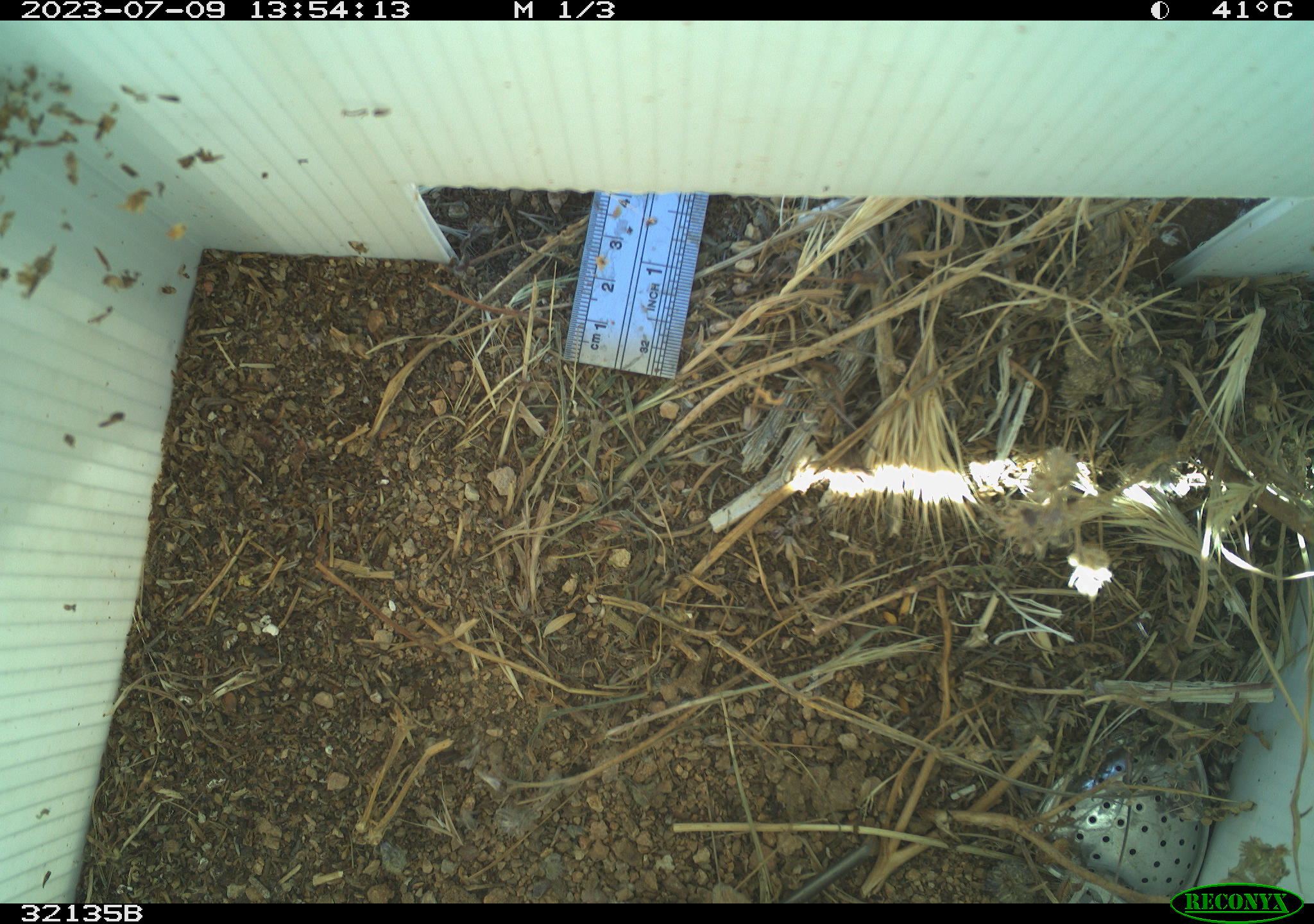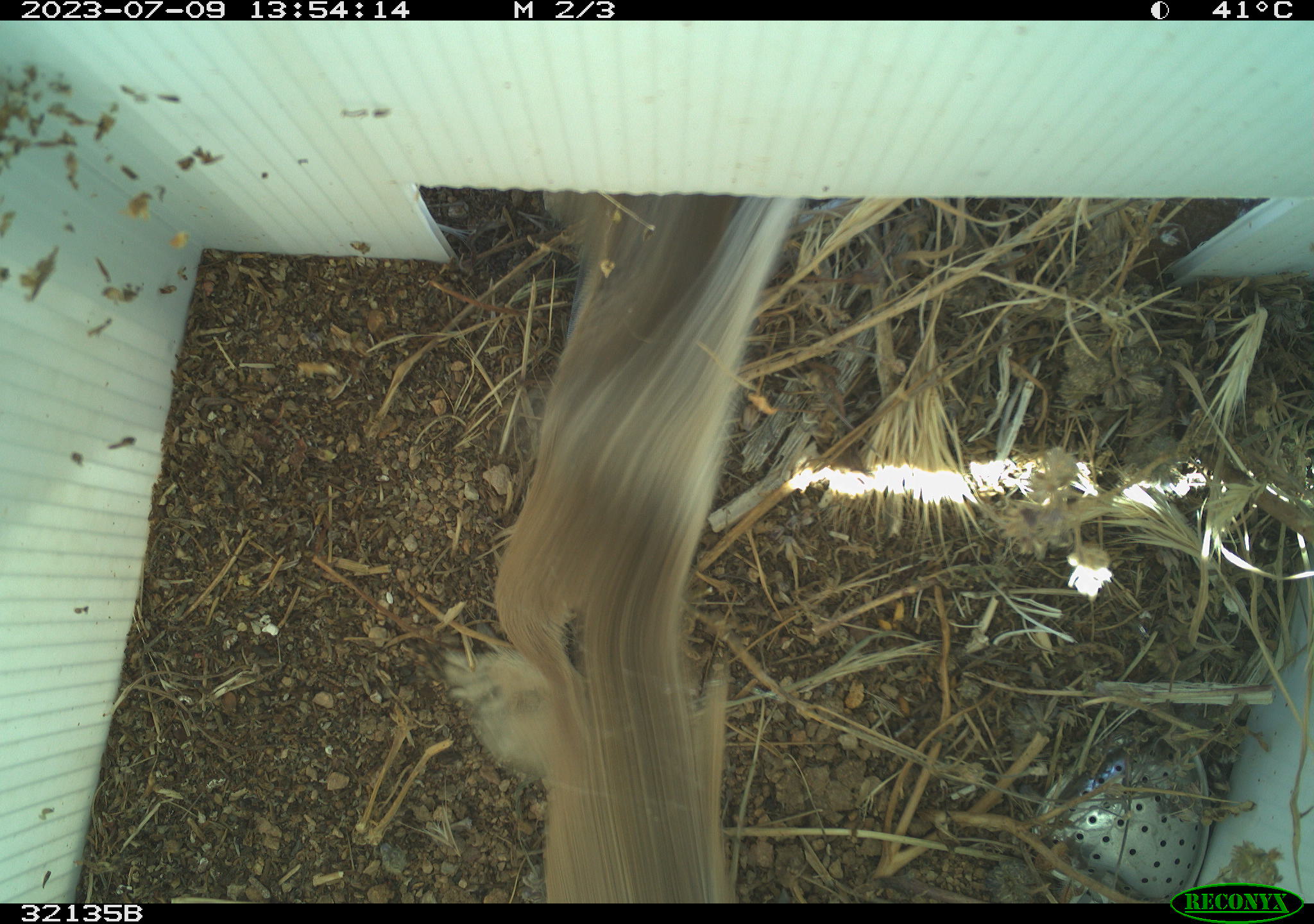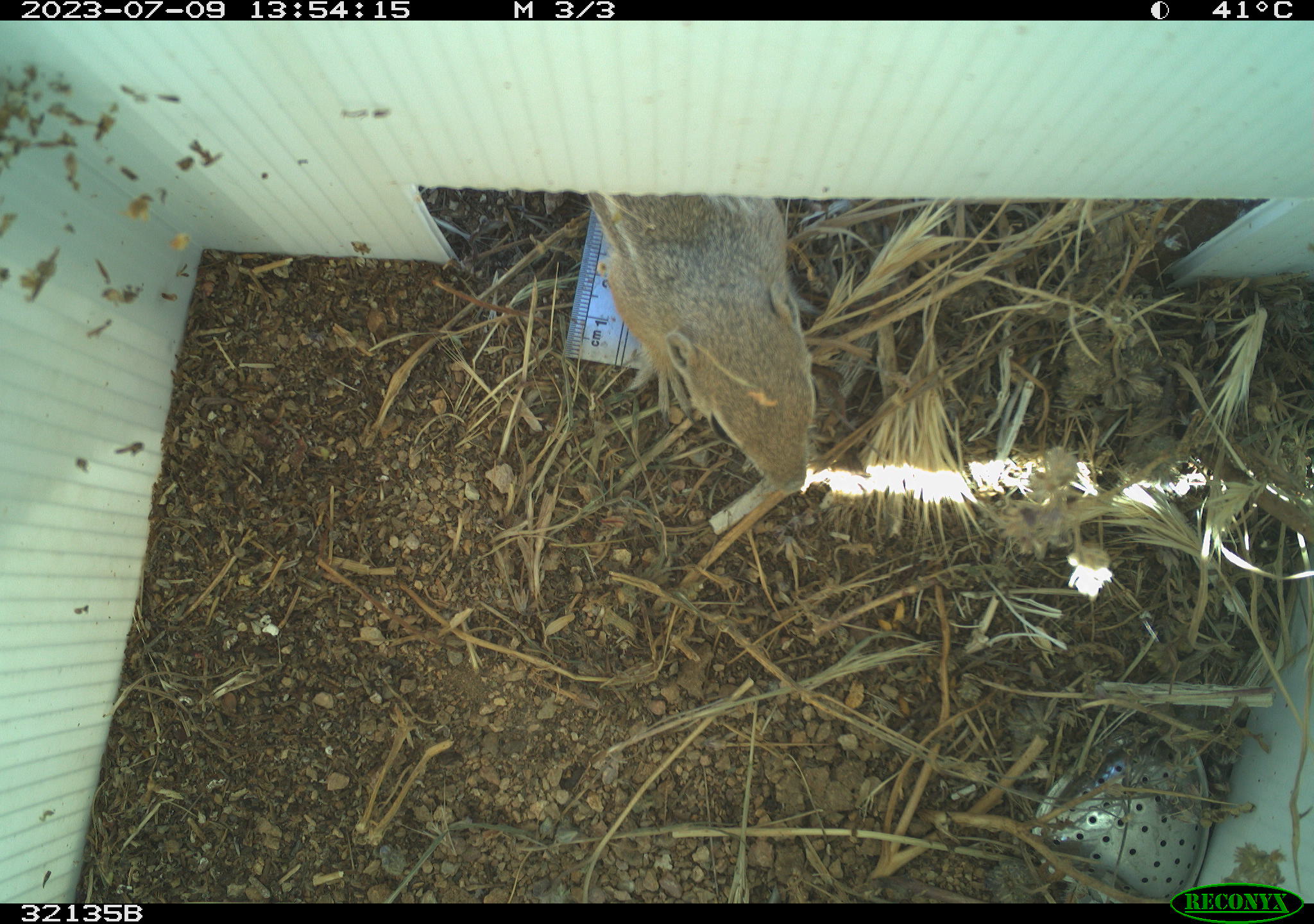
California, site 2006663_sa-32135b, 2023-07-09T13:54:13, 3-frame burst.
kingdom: Animalia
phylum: Chordata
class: Mammalia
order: Rodentia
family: Sciuridae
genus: Ammospermophilus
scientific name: Ammospermophilus leucurus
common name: white-tailed antelope squirrel